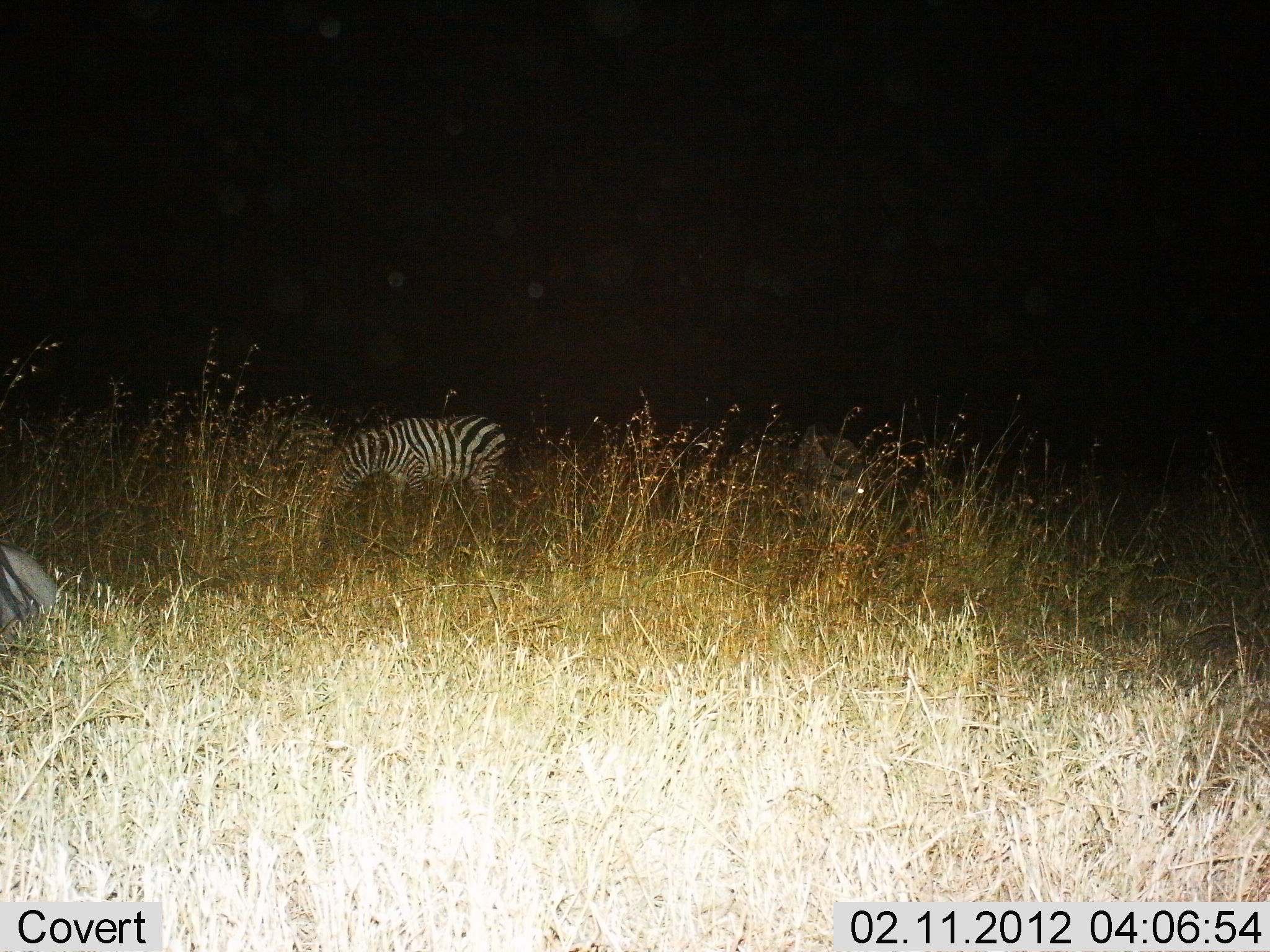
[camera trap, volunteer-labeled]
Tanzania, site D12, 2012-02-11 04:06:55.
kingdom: Animalia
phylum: Chordata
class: Mammalia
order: Perissodactyla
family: Equidae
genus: Equus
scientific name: Equus quagga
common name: plains zebra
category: zebra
Zebra (plains zebra) (Equus quagga), count 1. Behavior (volunteer vote fractions): standing 19%, resting 14%, moving 0%, interacting 0%. Young present (vote fraction): 0%. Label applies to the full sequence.